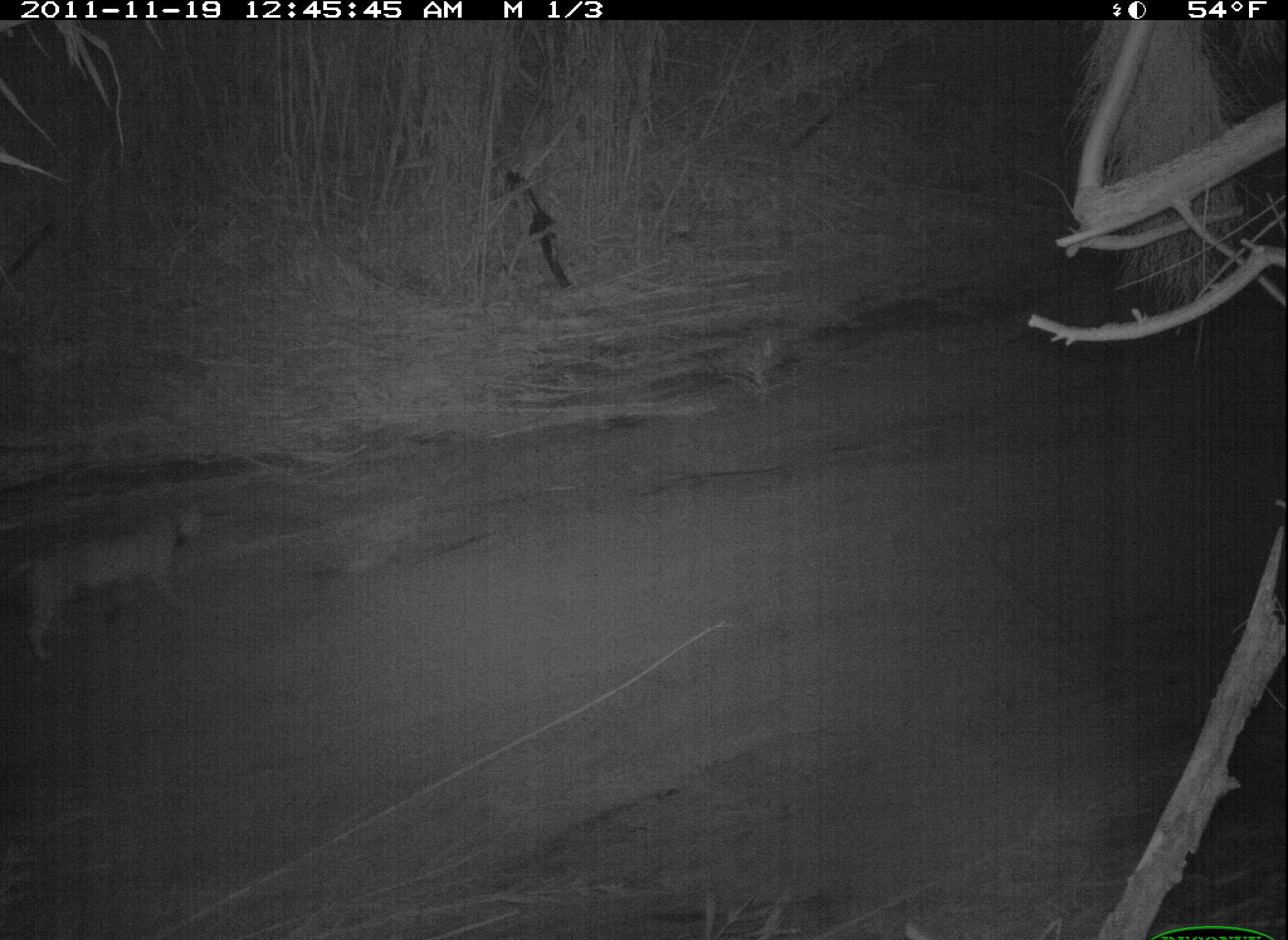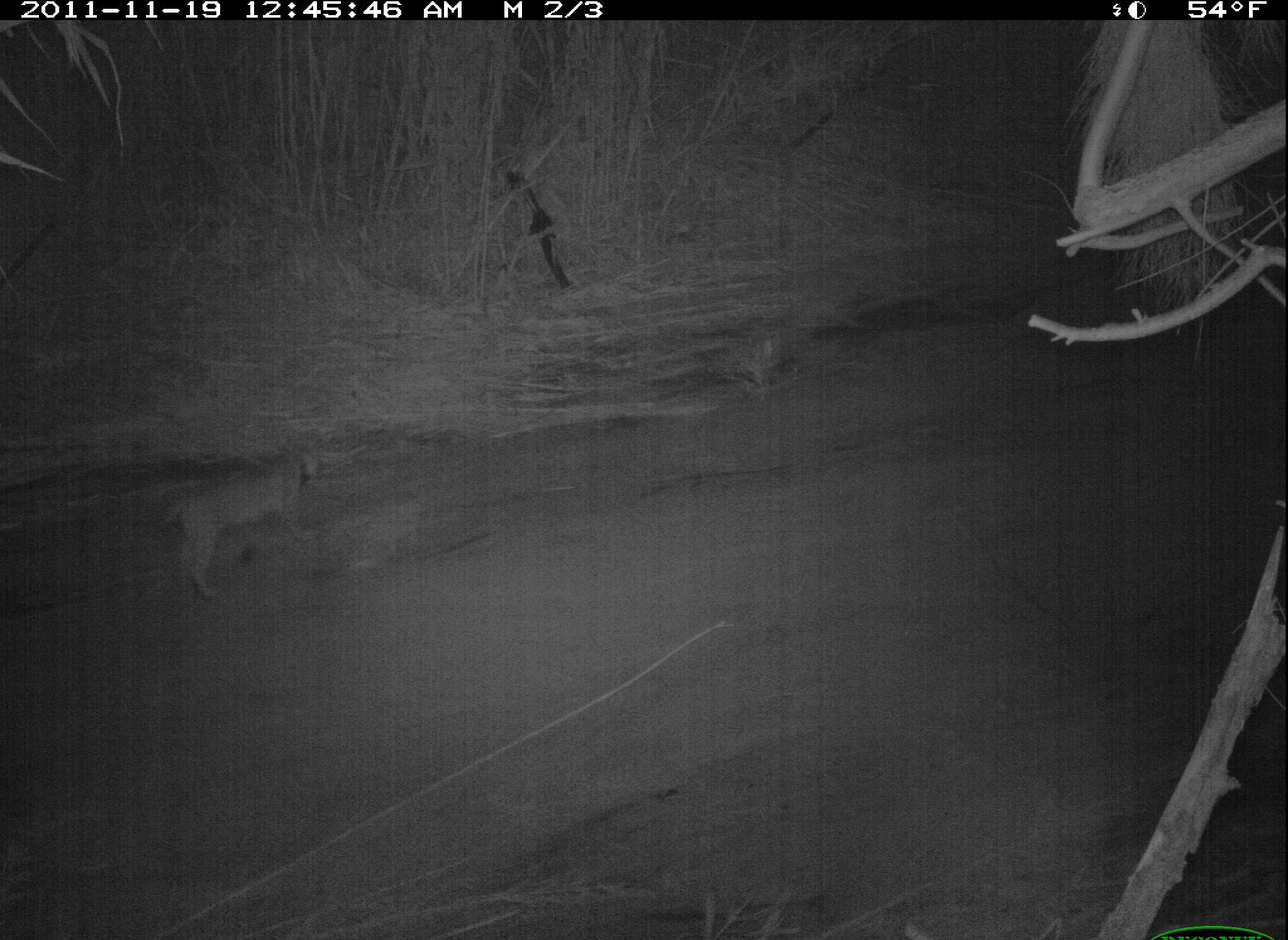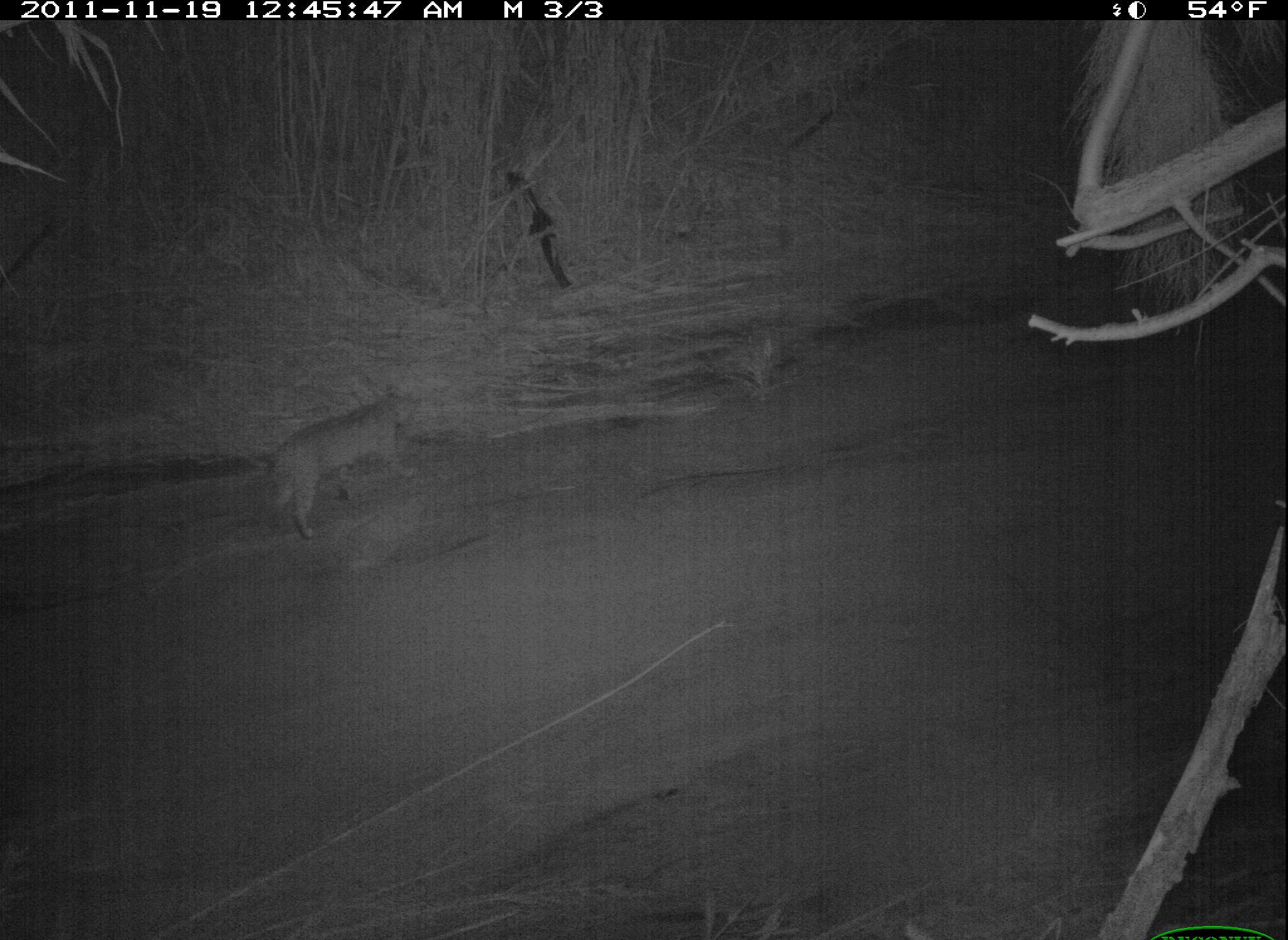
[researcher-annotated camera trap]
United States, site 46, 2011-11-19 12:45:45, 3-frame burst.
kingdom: Animalia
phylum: Chordata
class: Mammalia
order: Carnivora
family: Felidae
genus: Lynx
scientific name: Lynx rufus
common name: bobcat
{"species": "bobcat (Lynx rufus)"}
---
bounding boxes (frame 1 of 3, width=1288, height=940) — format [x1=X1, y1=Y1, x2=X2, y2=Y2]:
bobcat: [x1=2, y1=500, x2=215, y2=676]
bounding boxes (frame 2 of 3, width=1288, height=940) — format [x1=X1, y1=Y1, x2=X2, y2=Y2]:
bobcat: [x1=177, y1=440, x2=343, y2=607]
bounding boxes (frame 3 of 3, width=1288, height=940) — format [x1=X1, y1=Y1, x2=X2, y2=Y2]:
bobcat: [x1=260, y1=383, x2=427, y2=546]